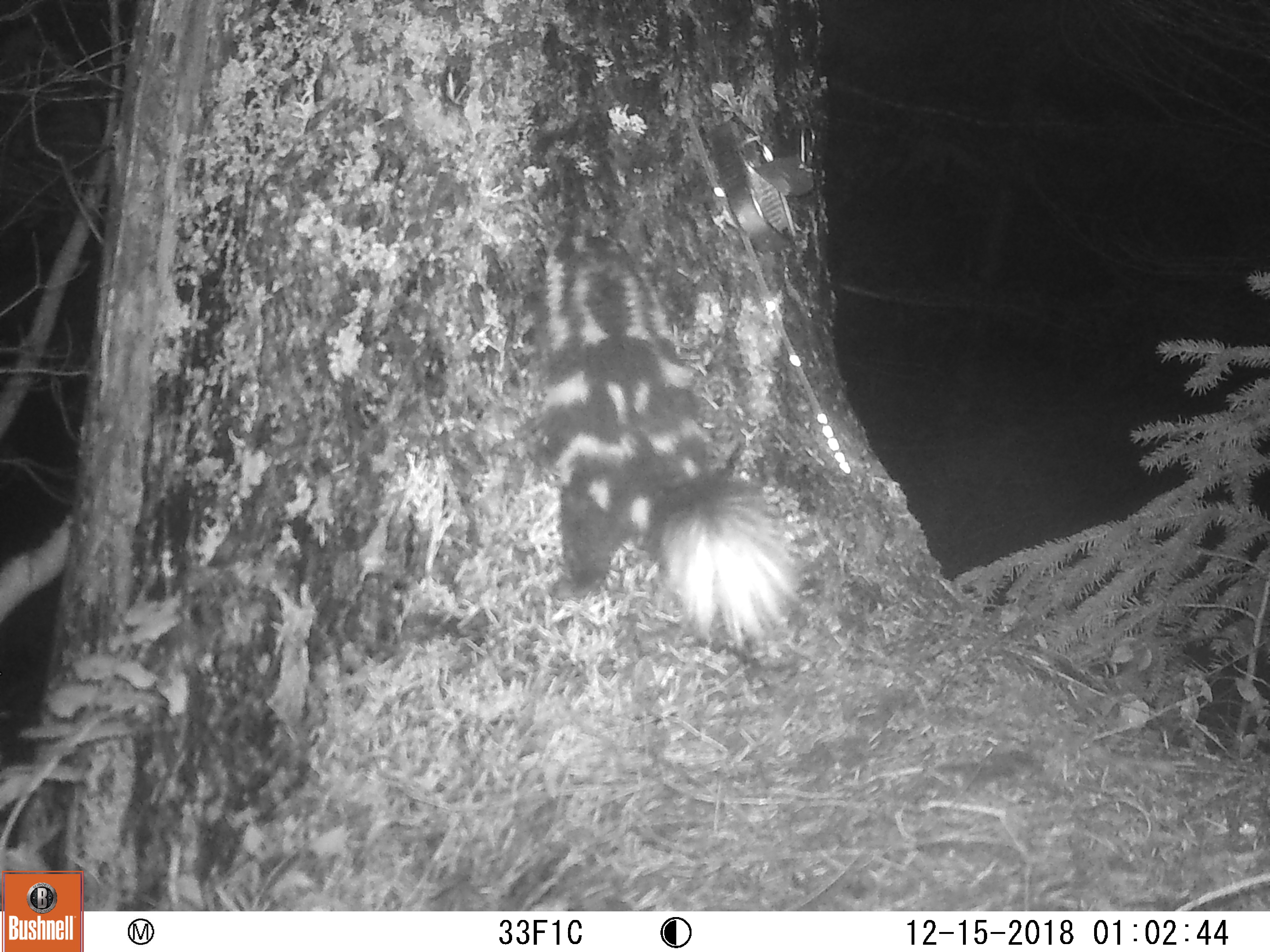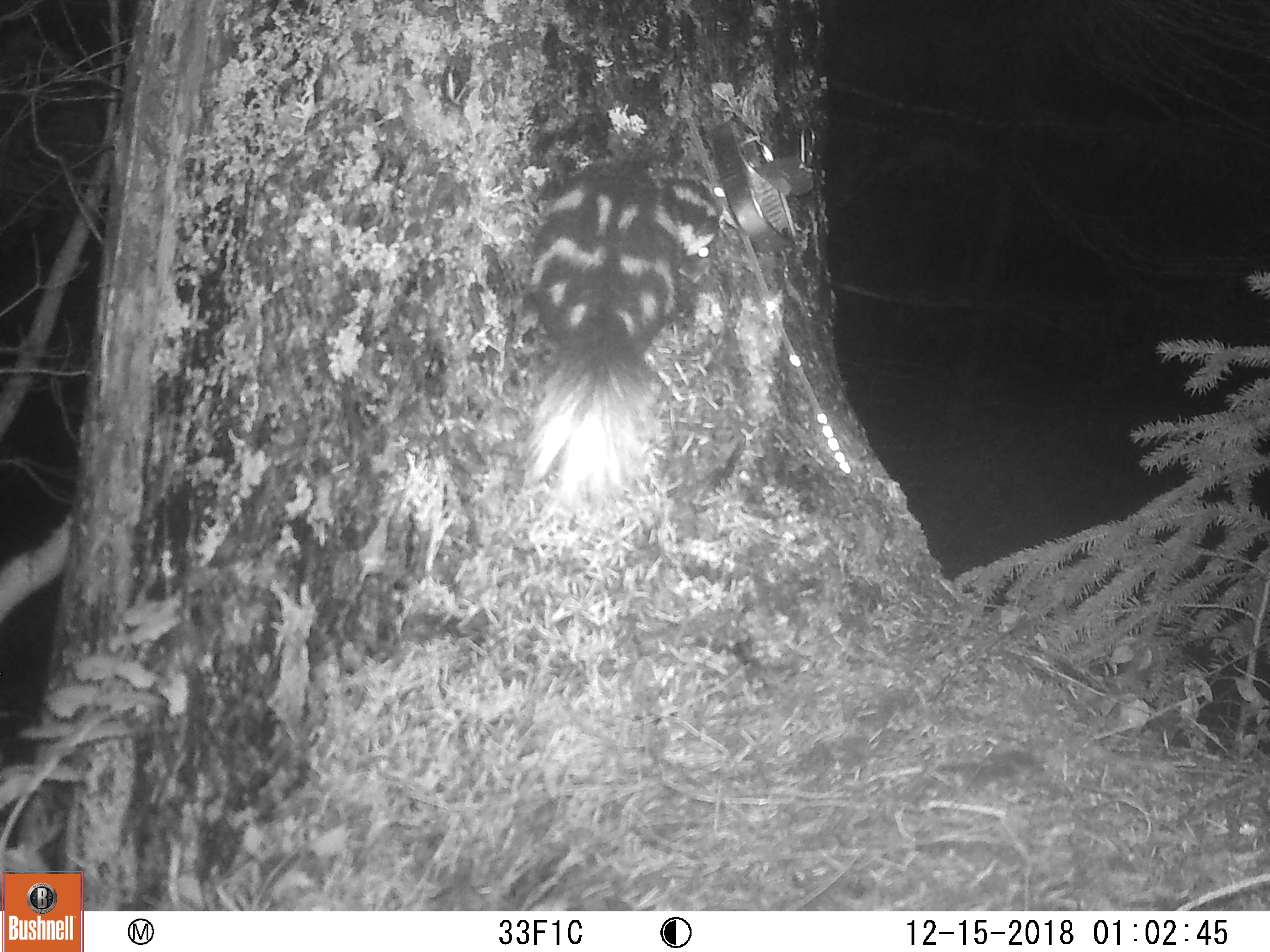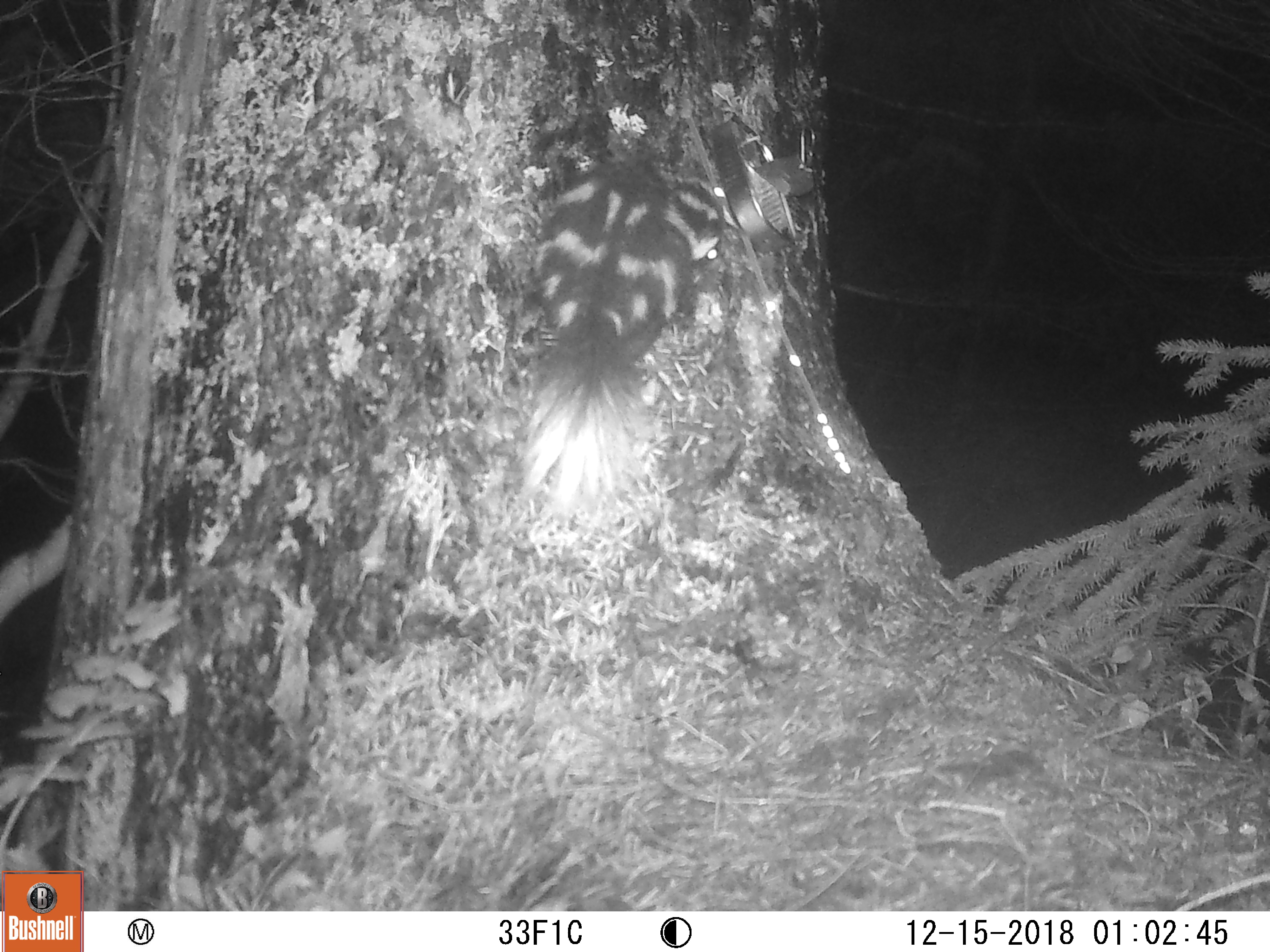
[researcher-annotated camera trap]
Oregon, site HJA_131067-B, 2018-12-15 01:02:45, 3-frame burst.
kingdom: Animalia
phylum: Chordata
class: Mammalia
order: Carnivora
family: Mephitidae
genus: Spilogale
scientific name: Spilogale gracilis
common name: western spotted skunk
Western spotted skunk (Spilogale gracilis).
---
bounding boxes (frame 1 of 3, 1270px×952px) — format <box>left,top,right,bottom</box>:
western spotted skunk: <box>488,123,805,670</box>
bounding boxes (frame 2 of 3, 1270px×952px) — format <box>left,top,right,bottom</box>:
western spotted skunk: <box>480,146,724,524</box>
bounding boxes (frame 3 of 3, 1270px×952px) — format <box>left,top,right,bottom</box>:
western spotted skunk: <box>489,131,736,520</box>